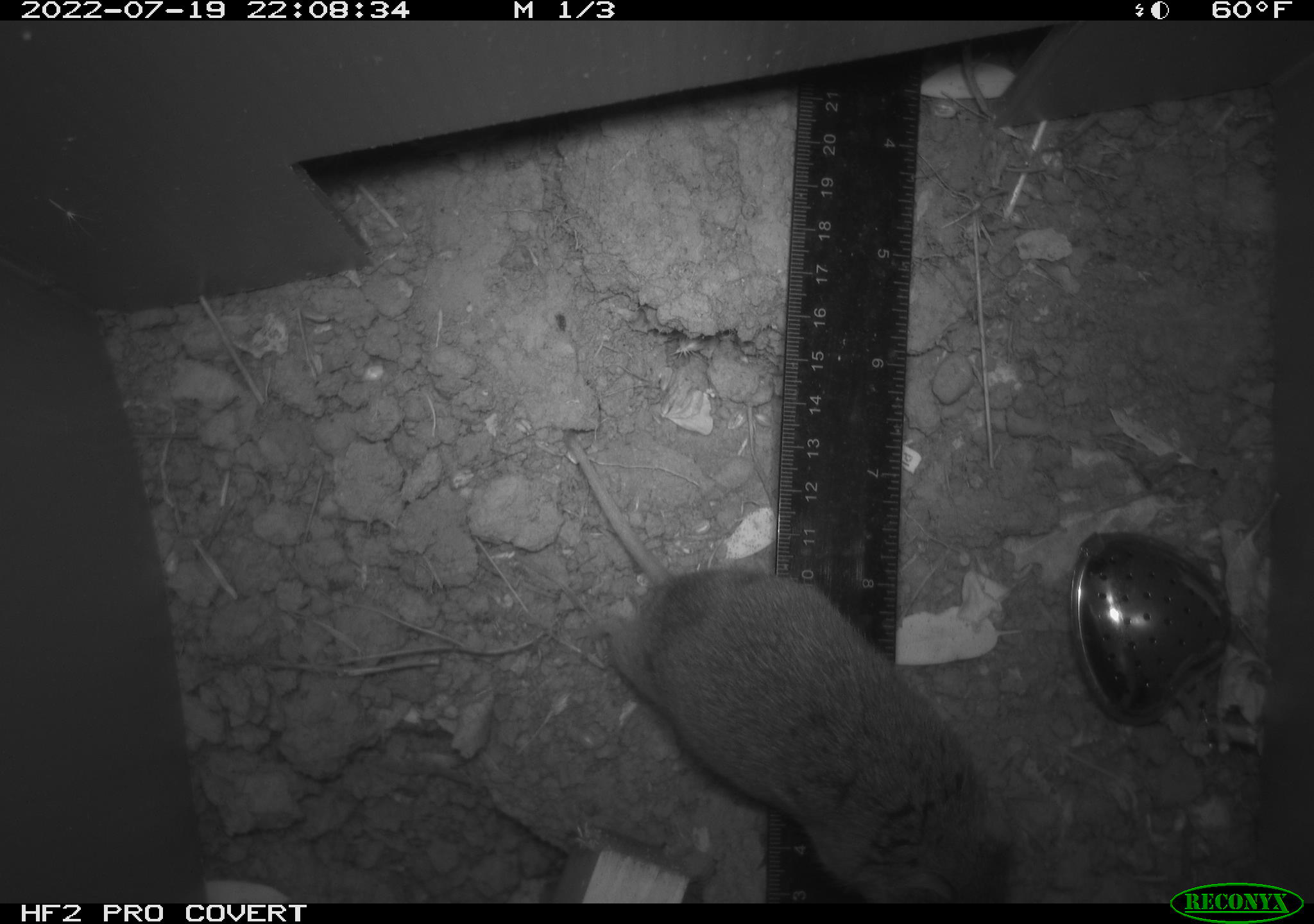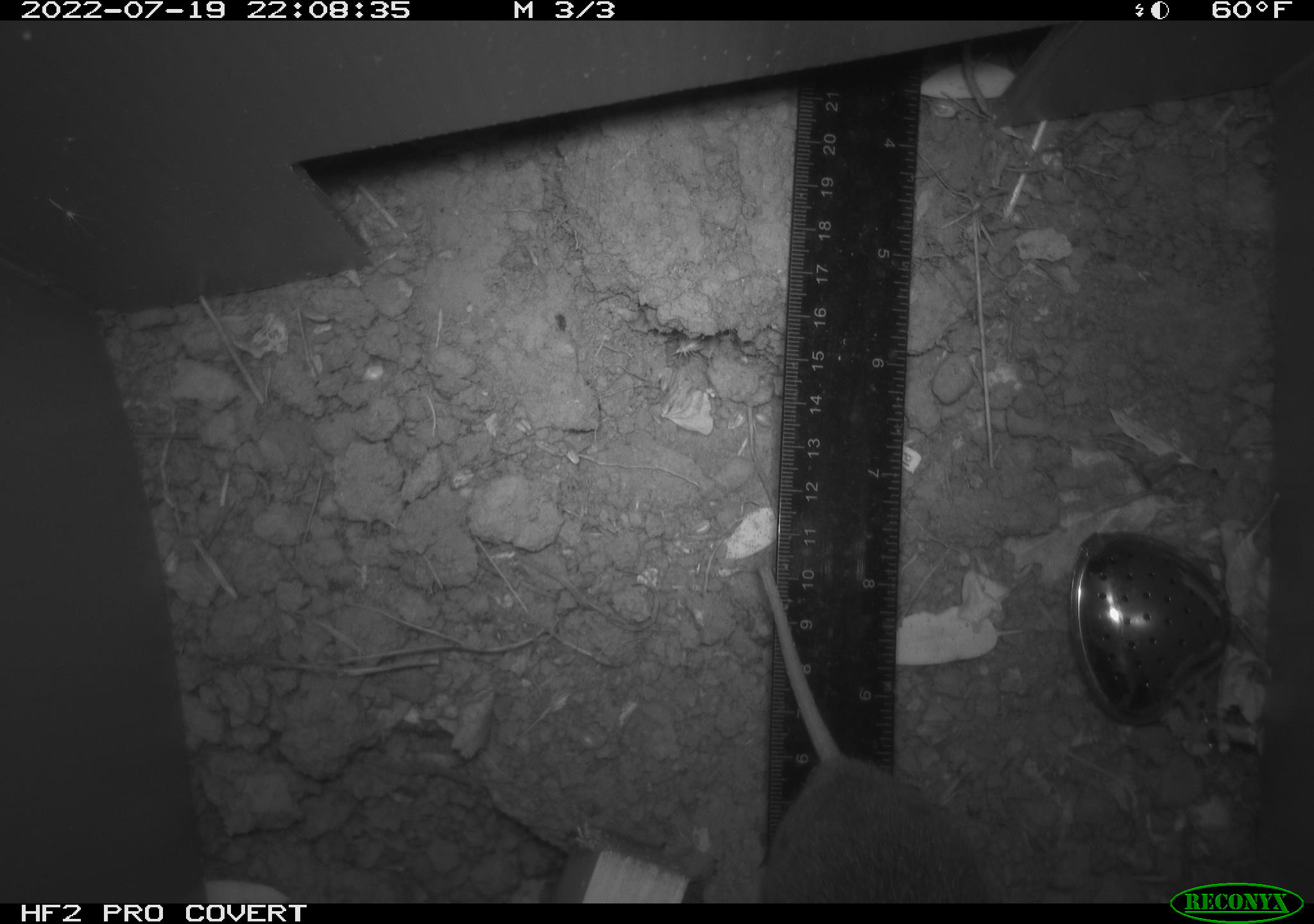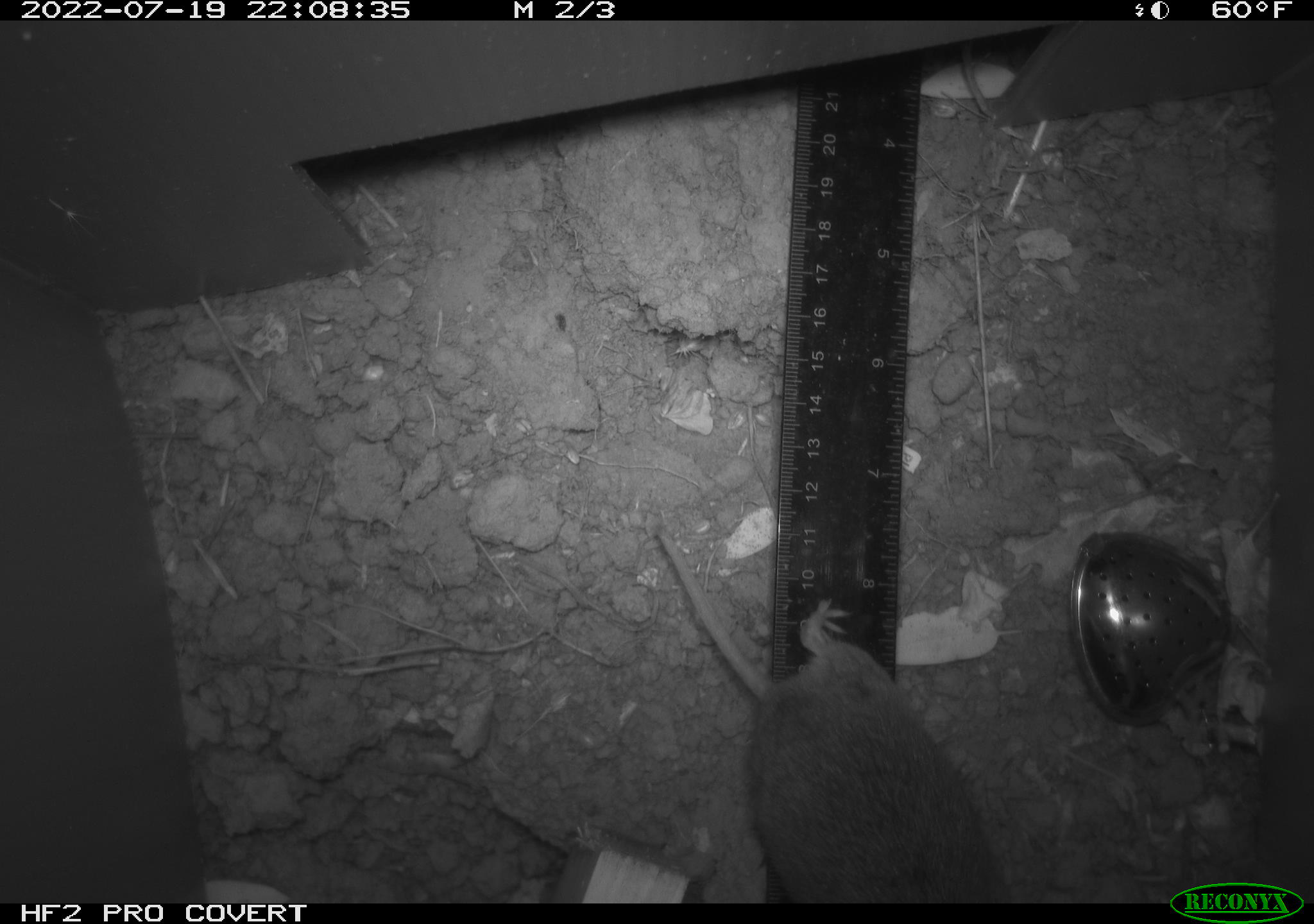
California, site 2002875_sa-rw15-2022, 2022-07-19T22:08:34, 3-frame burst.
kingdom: Animalia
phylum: Chordata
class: Mammalia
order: Rodentia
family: Cricetidae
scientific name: Arvicolinae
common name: voles, lemmings, and muskrats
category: arvicolinae subfamily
Arvicolinae subfamily (voles, lemmings, and muskrats) (Arvicolinae).